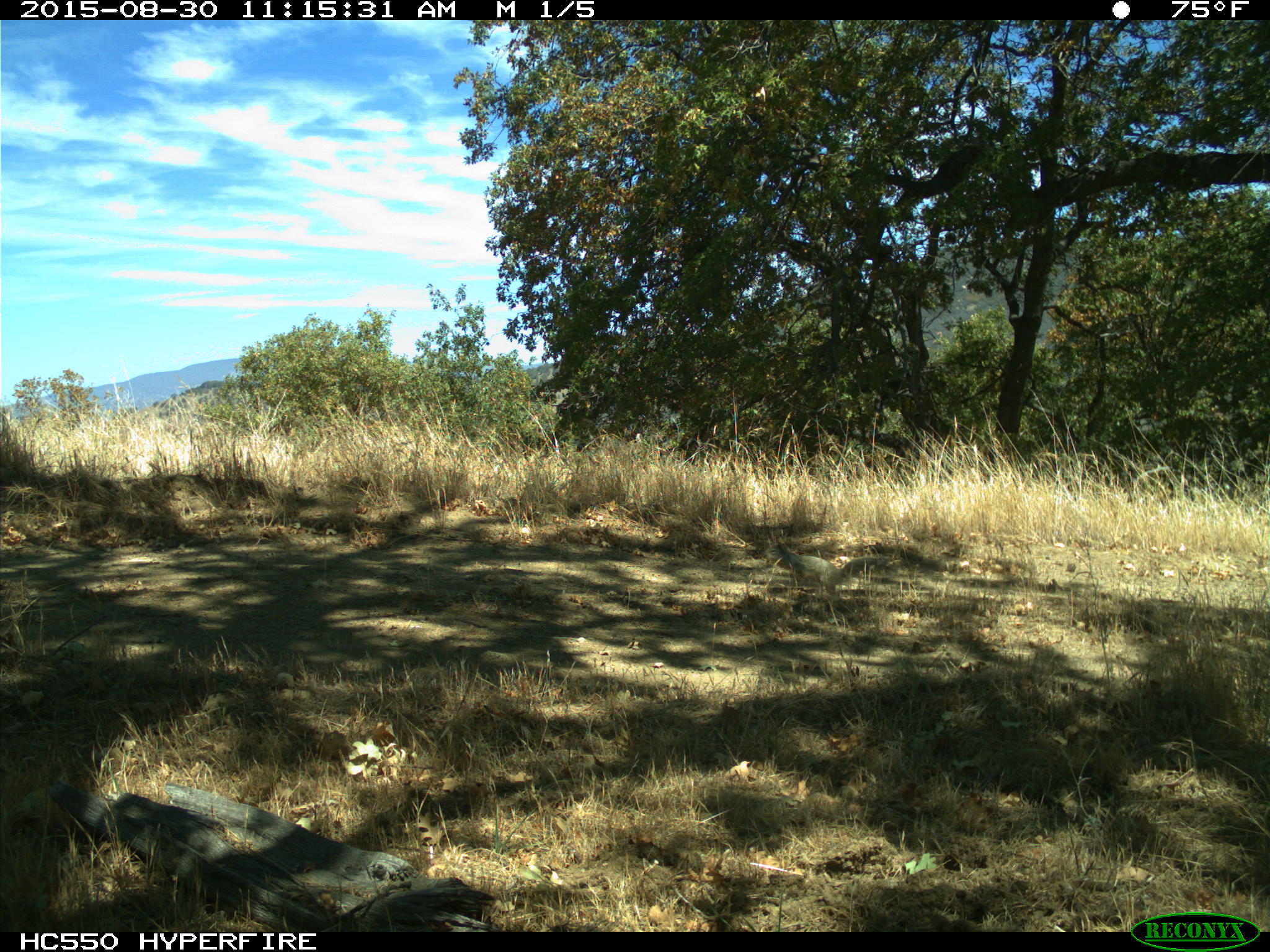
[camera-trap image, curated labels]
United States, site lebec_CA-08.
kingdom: Animalia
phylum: Chordata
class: Mammalia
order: Rodentia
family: Sciuridae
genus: Otospermophilus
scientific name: Otospermophilus beecheyi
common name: california ground squirrel